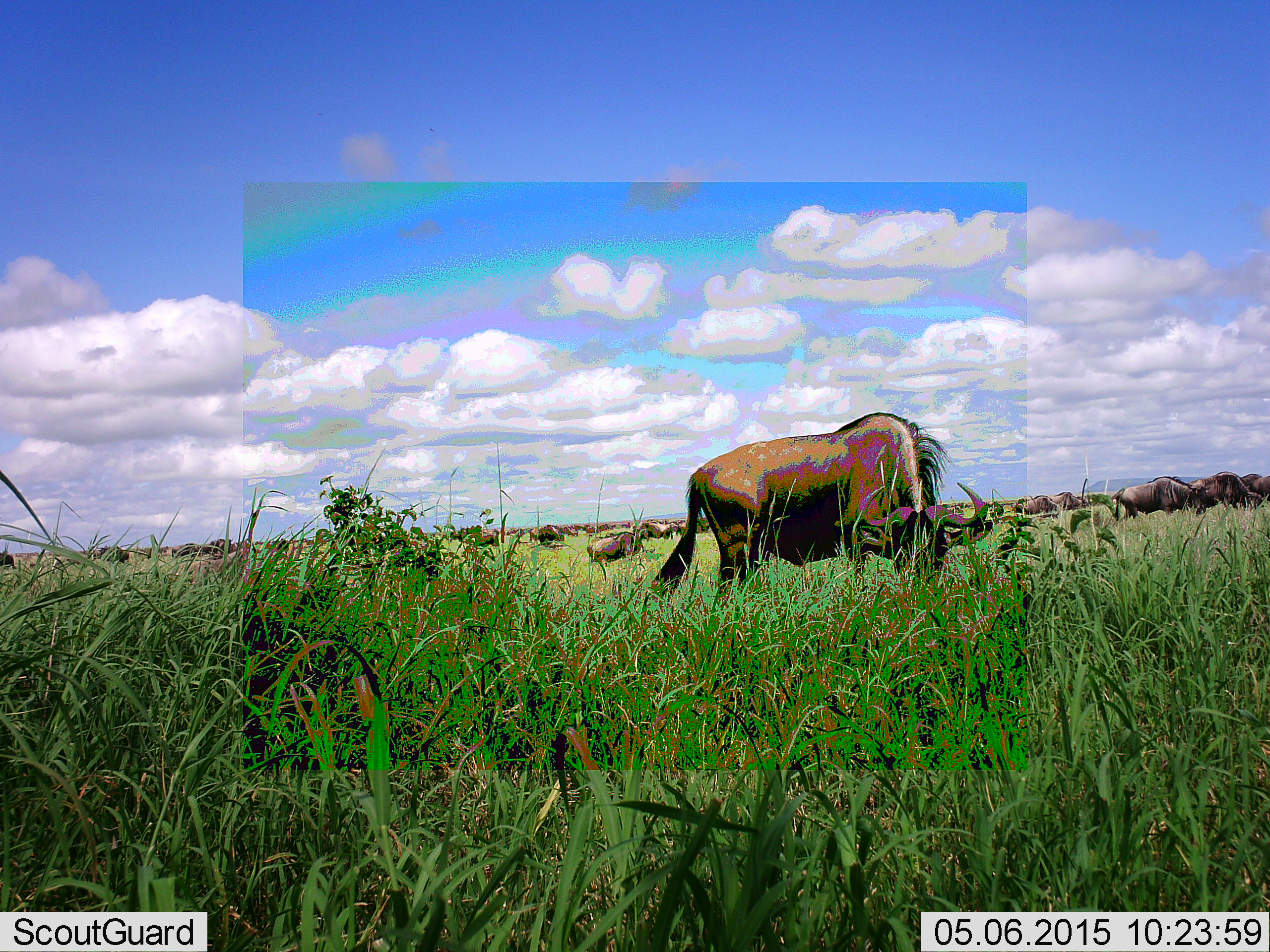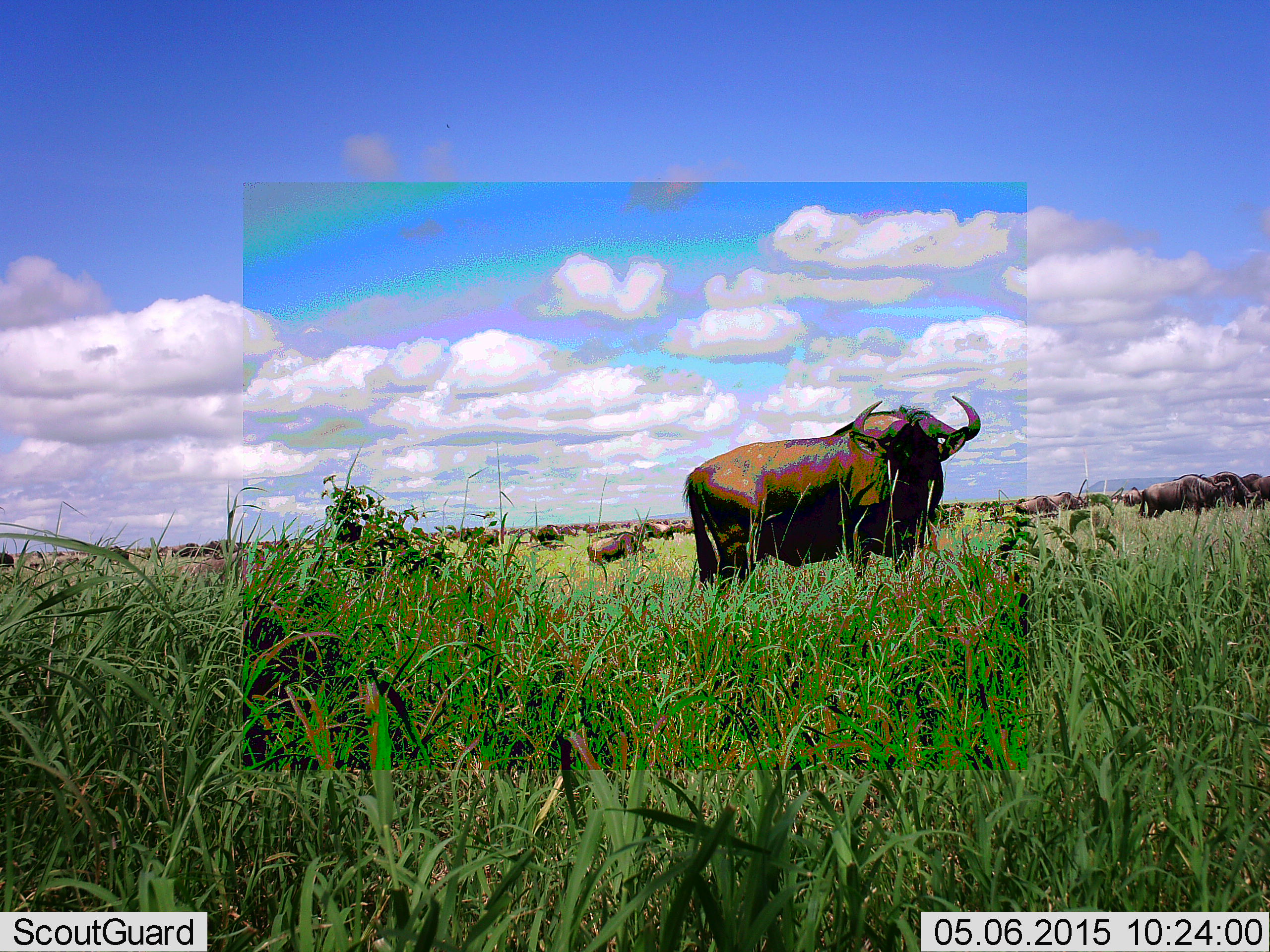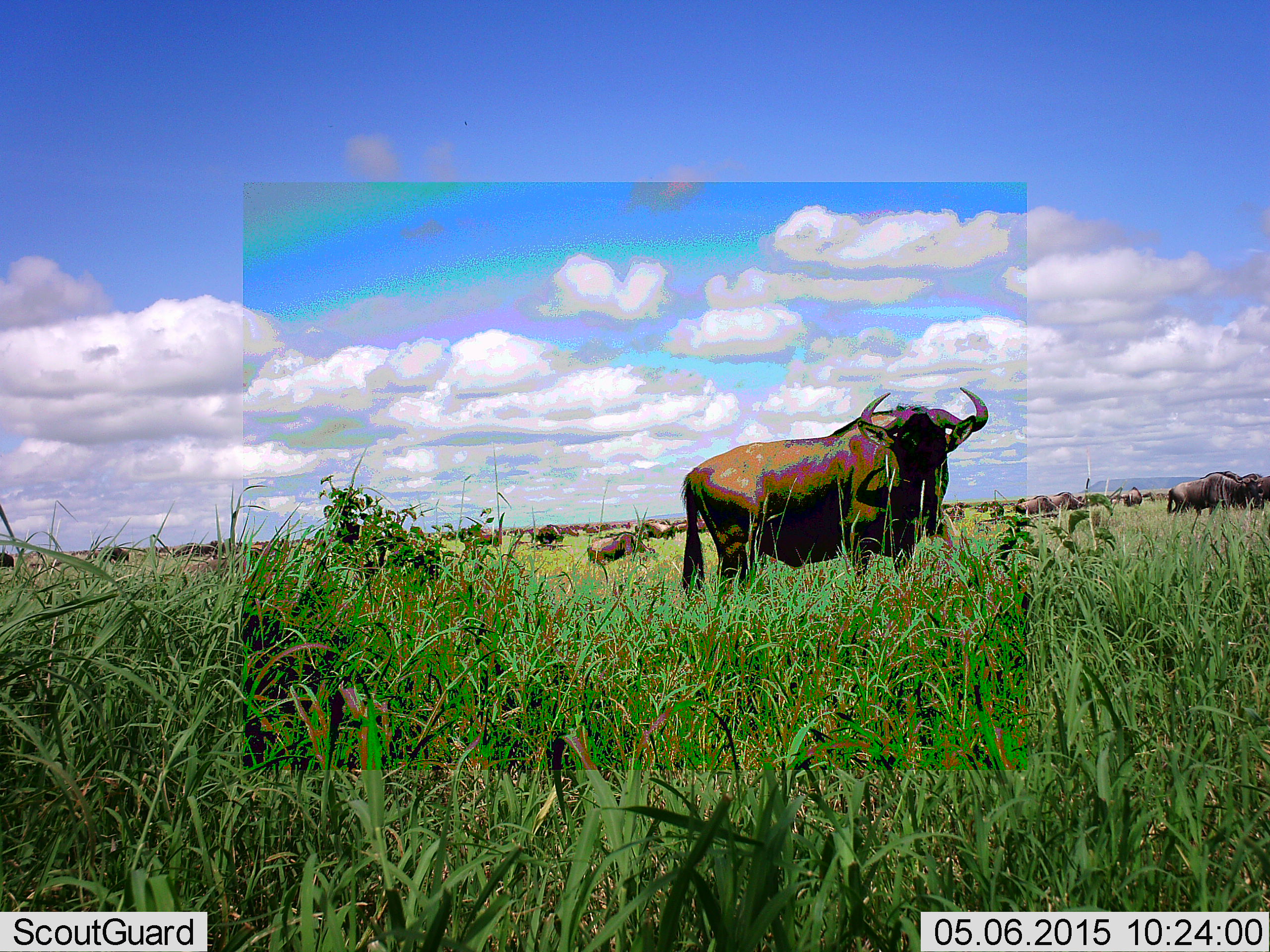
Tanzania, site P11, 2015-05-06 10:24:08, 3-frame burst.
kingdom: Animalia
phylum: Chordata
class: Mammalia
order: Artiodactyla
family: Bovidae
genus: Connochaetes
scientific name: Connochaetes taurinus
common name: blue wildebeest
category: wildebeest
Wildebeest (blue wildebeest) (Connochaetes taurinus), count 11-50. Behavior (volunteer vote fractions): standing 90%, resting 10%, moving 60%, interacting 0%. Young present (vote fraction): 0%. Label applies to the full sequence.